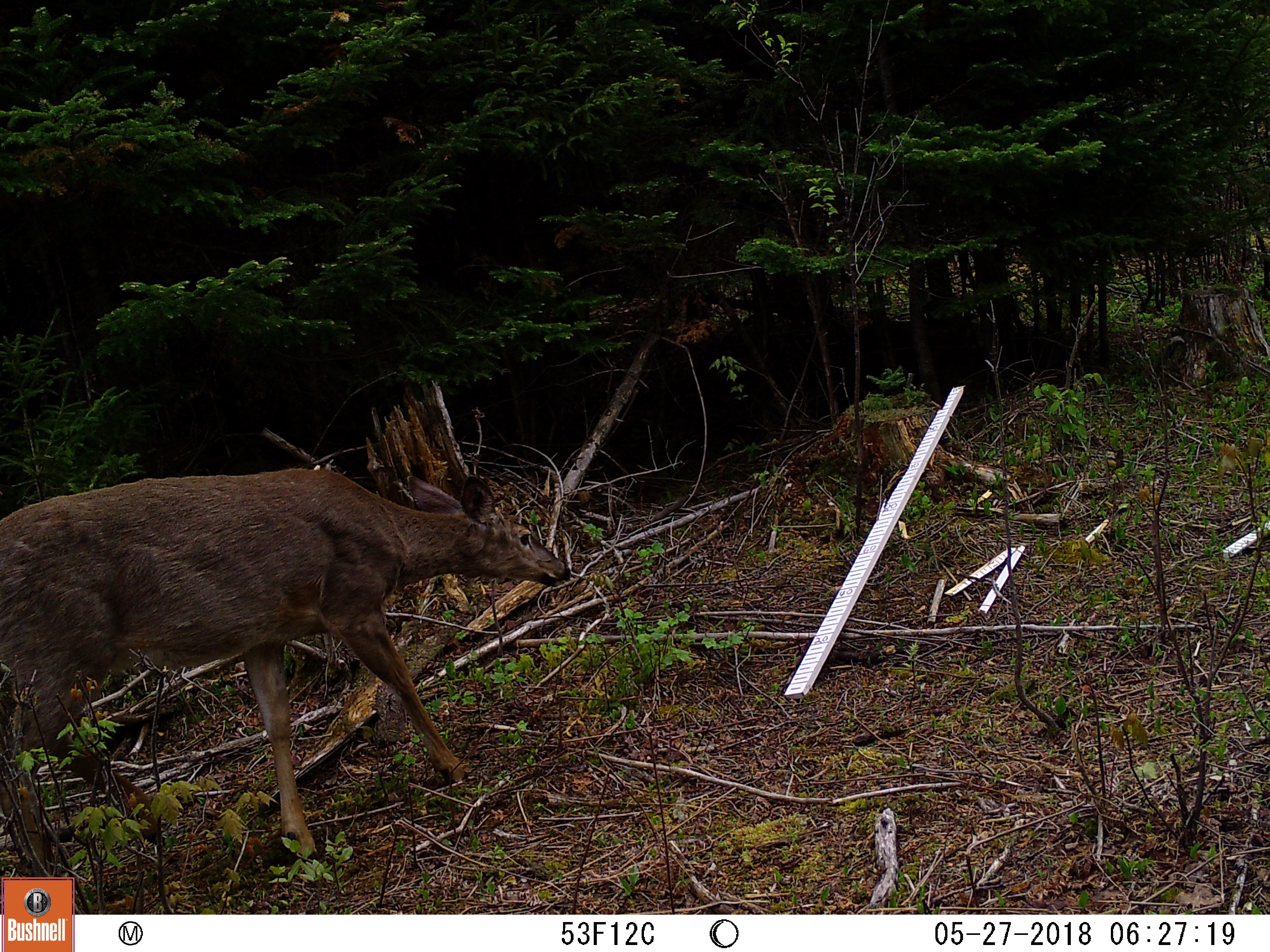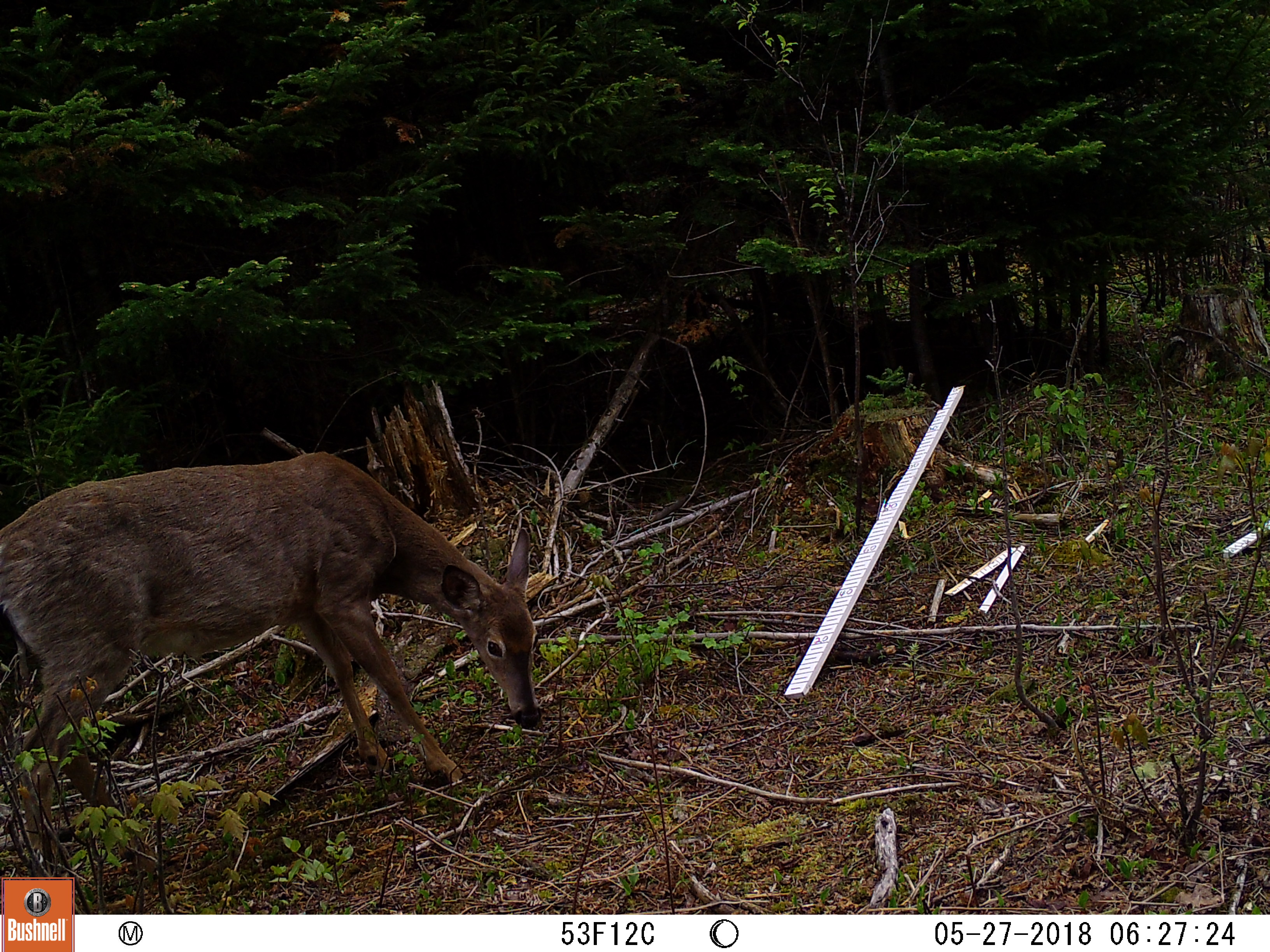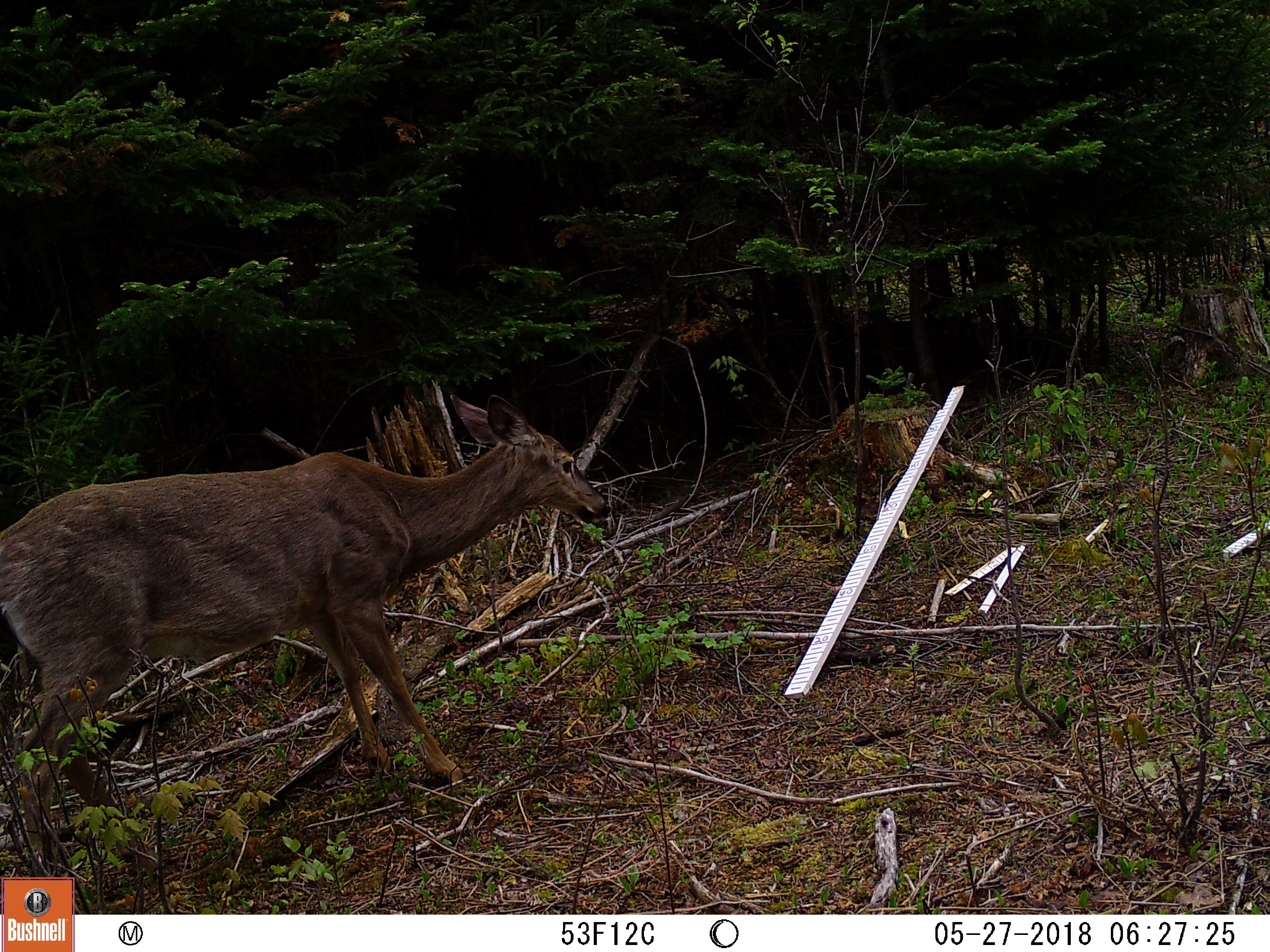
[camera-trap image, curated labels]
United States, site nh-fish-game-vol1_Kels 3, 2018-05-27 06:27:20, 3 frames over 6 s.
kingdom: Animalia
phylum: Chordata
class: Mammalia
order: Artiodactyla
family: Cervidae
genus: Odocoileus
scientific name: Odocoileus virginianus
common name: white-tailed deer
White-tailed deer (Odocoileus virginianus).